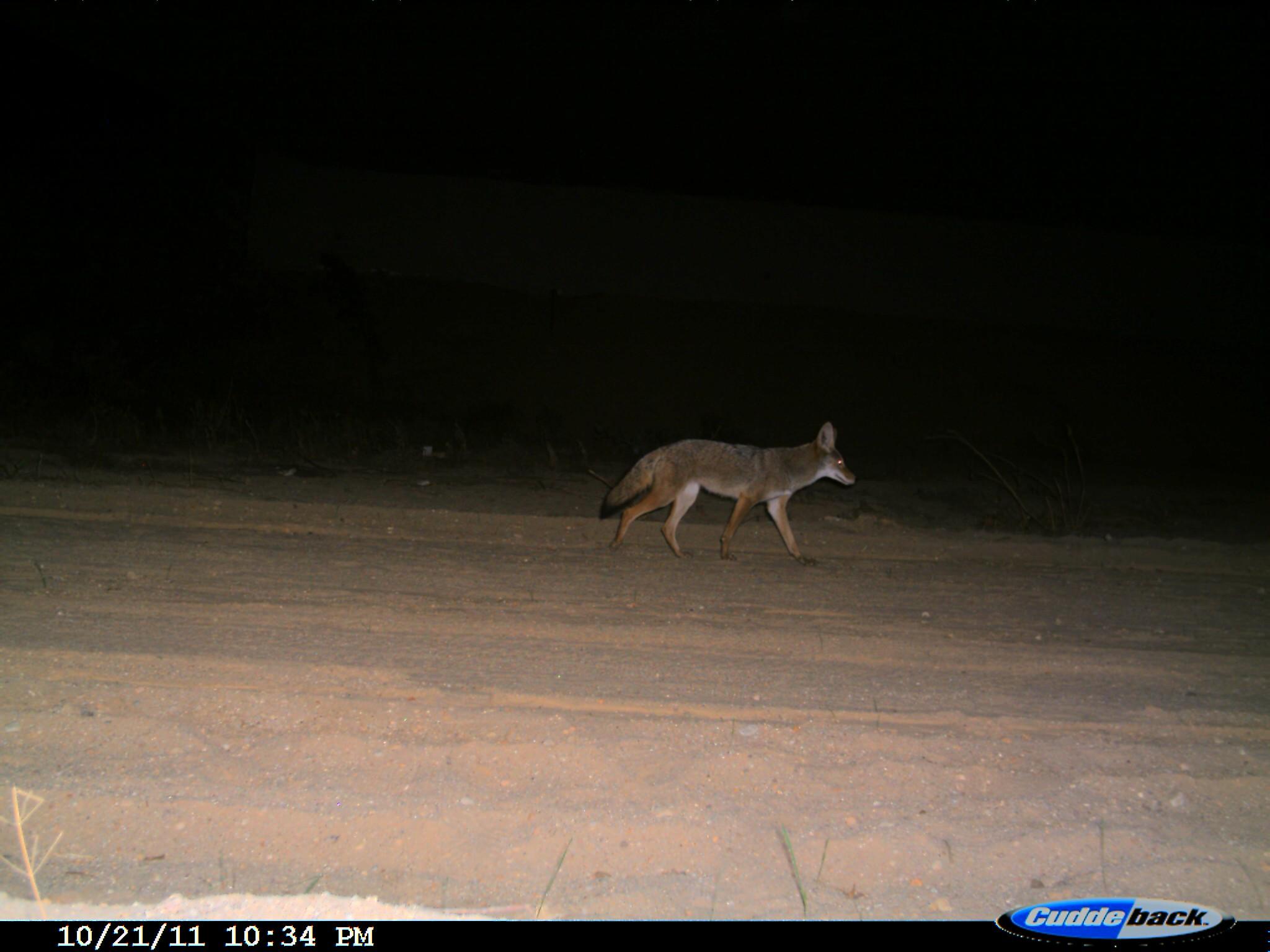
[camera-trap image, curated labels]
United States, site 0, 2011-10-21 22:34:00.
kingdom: Animalia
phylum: Chordata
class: Mammalia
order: Carnivora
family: Canidae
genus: Canis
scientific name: Canis latrans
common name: coyote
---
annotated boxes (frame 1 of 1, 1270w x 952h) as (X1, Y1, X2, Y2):
coyote: (597, 417, 857, 570)